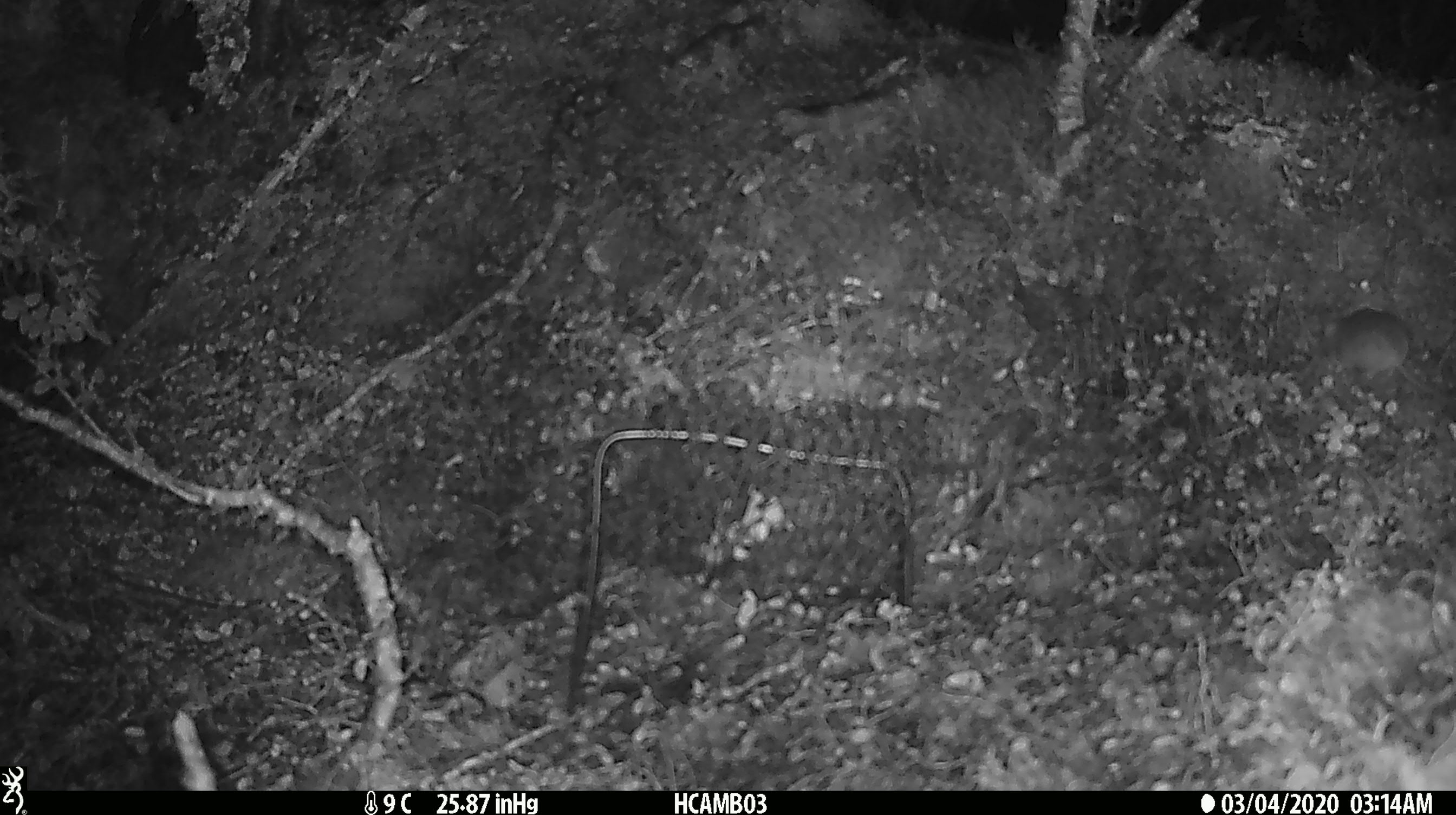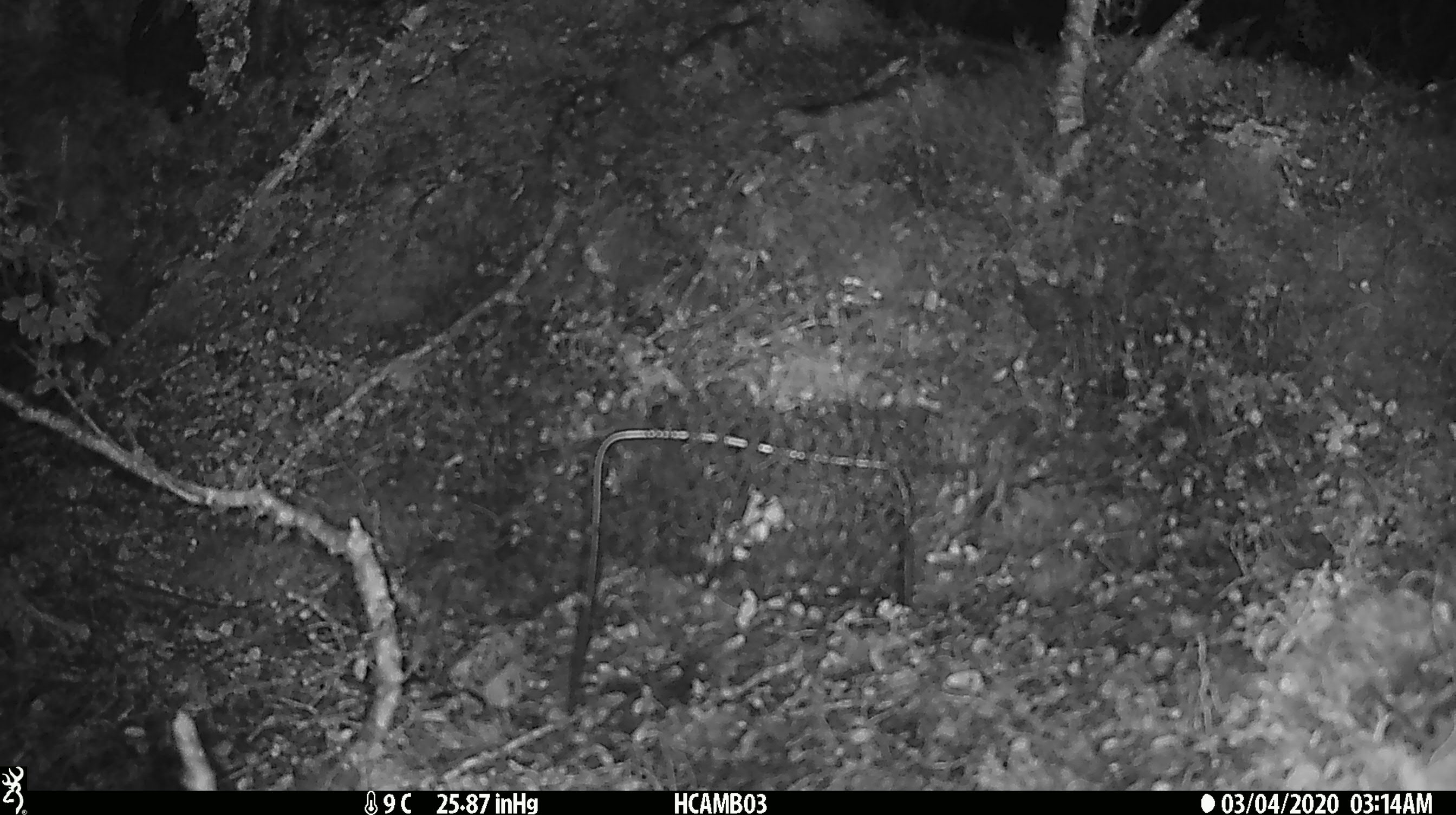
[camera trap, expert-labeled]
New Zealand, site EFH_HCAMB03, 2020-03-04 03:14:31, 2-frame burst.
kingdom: Animalia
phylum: Chordata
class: Mammalia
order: Rodentia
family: Muridae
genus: Mus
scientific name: Mus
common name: mouse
Mouse (Mus).